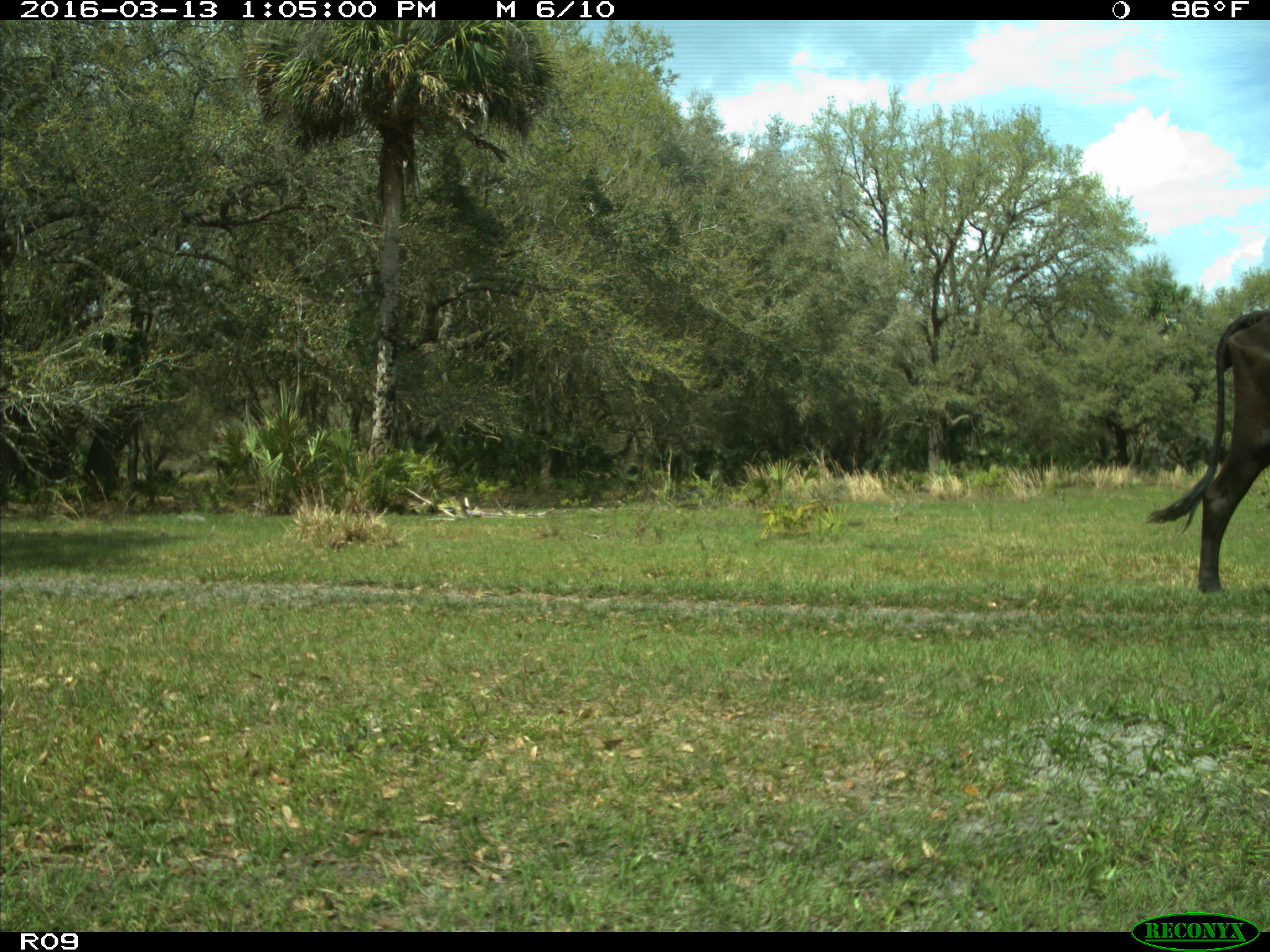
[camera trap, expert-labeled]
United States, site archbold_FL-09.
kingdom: Animalia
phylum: Chordata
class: Mammalia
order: Artiodactyla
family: Bovidae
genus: Bos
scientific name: Bos taurus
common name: domestic cow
Bos taurus (domestic cow).